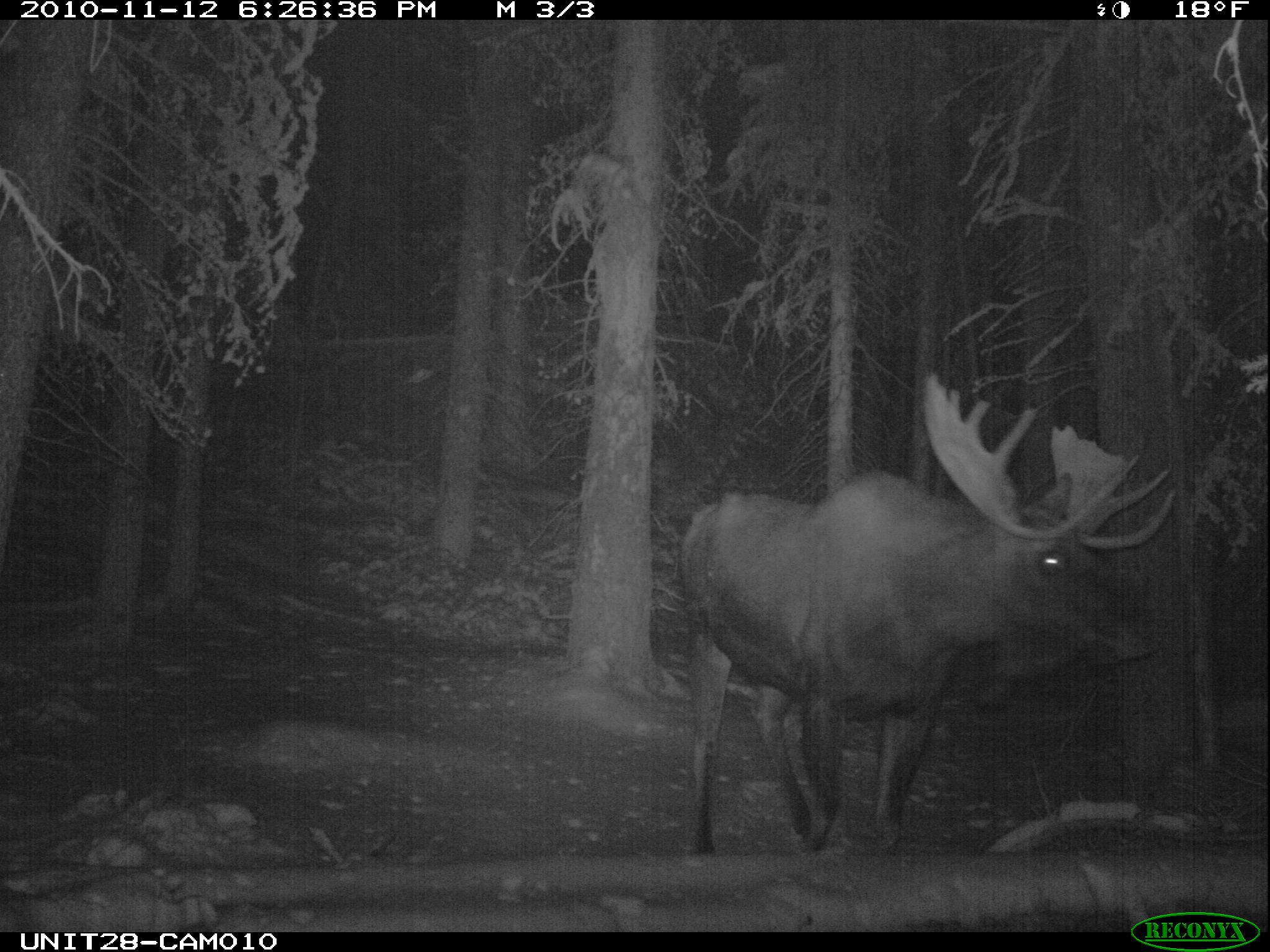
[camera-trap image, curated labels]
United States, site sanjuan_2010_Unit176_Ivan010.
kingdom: Animalia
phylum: Chordata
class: Mammalia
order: Artiodactyla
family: Cervidae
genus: Alces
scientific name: Alces alces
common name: moose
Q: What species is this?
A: Alces alces (moose).